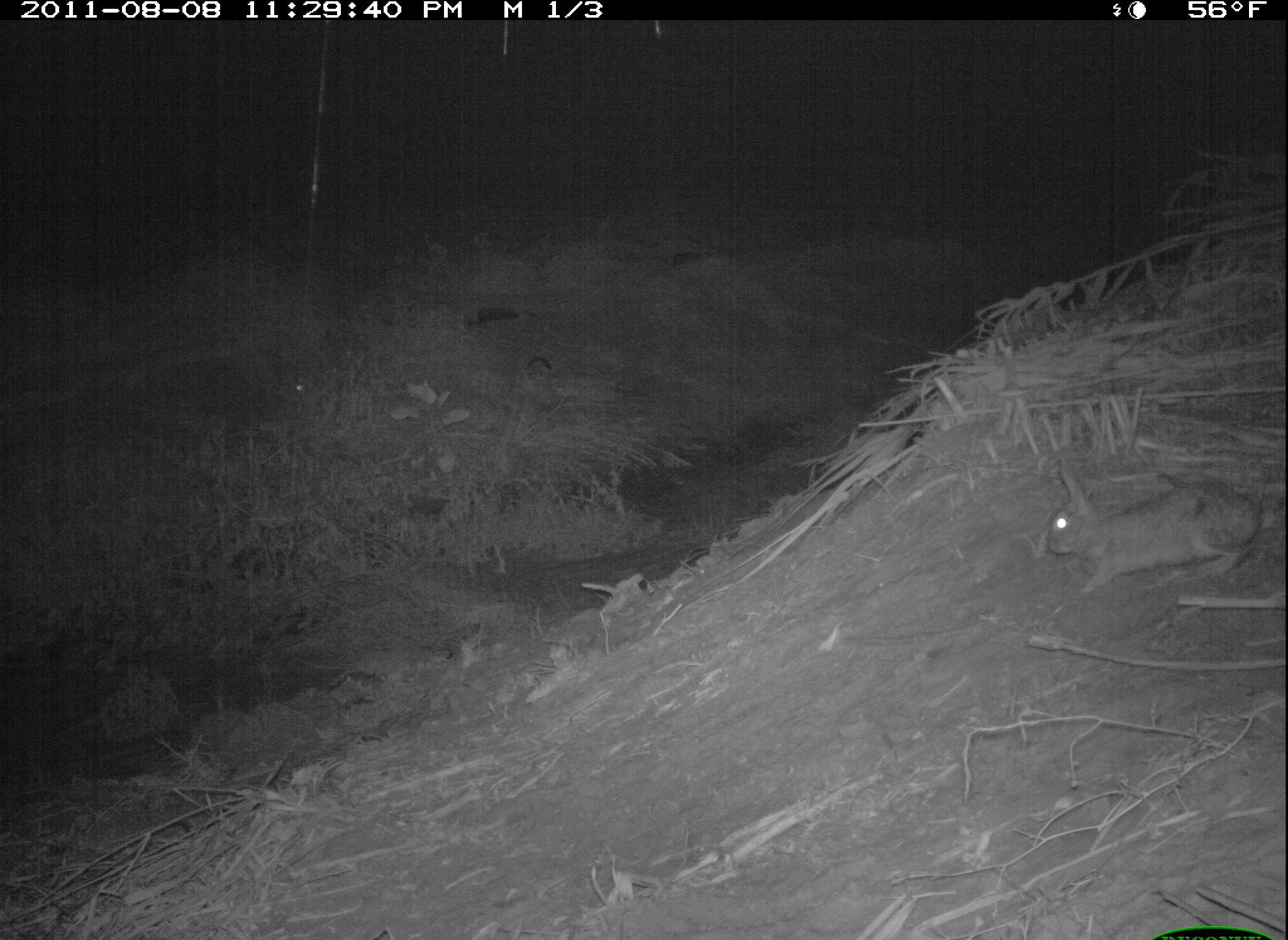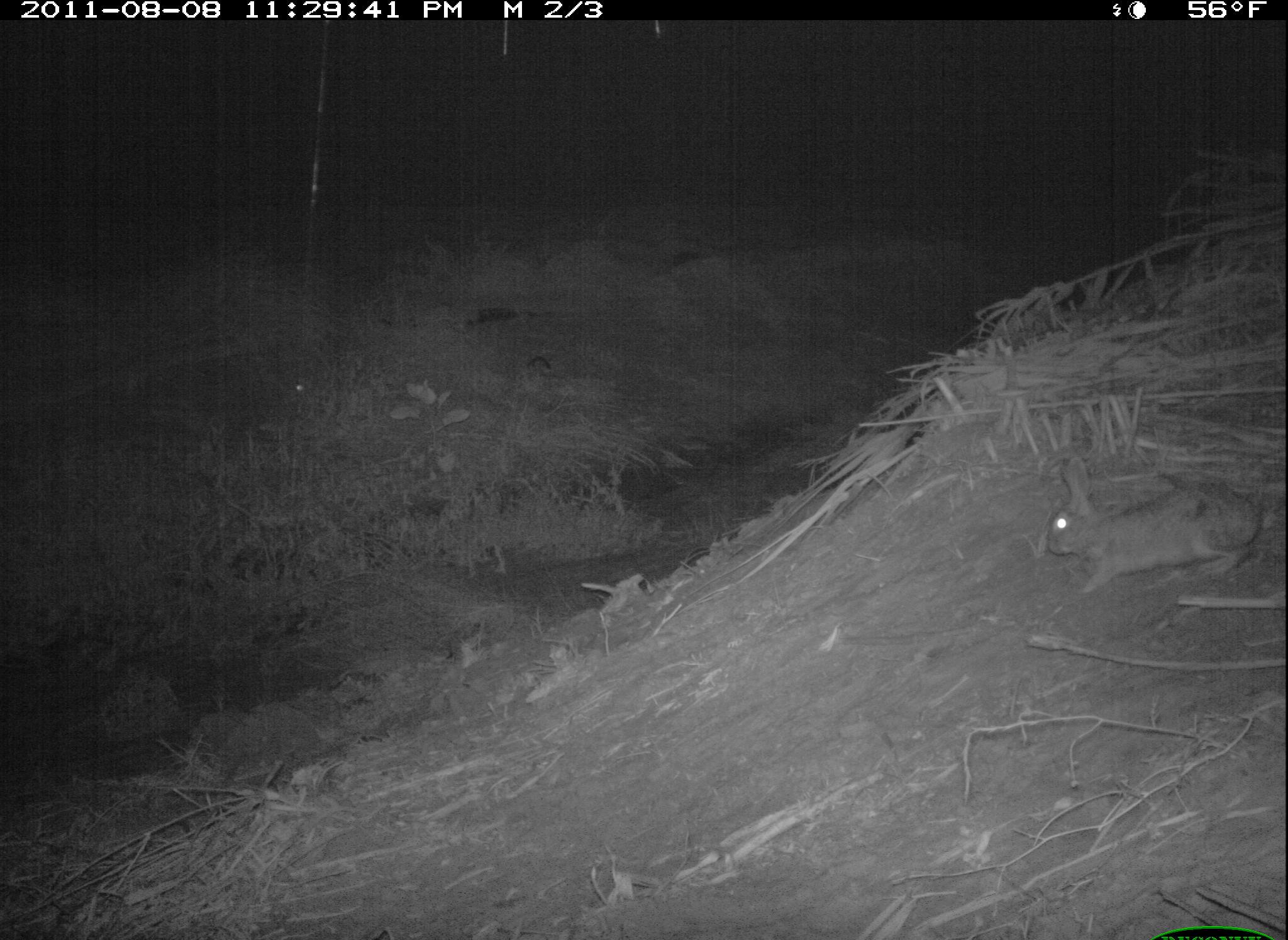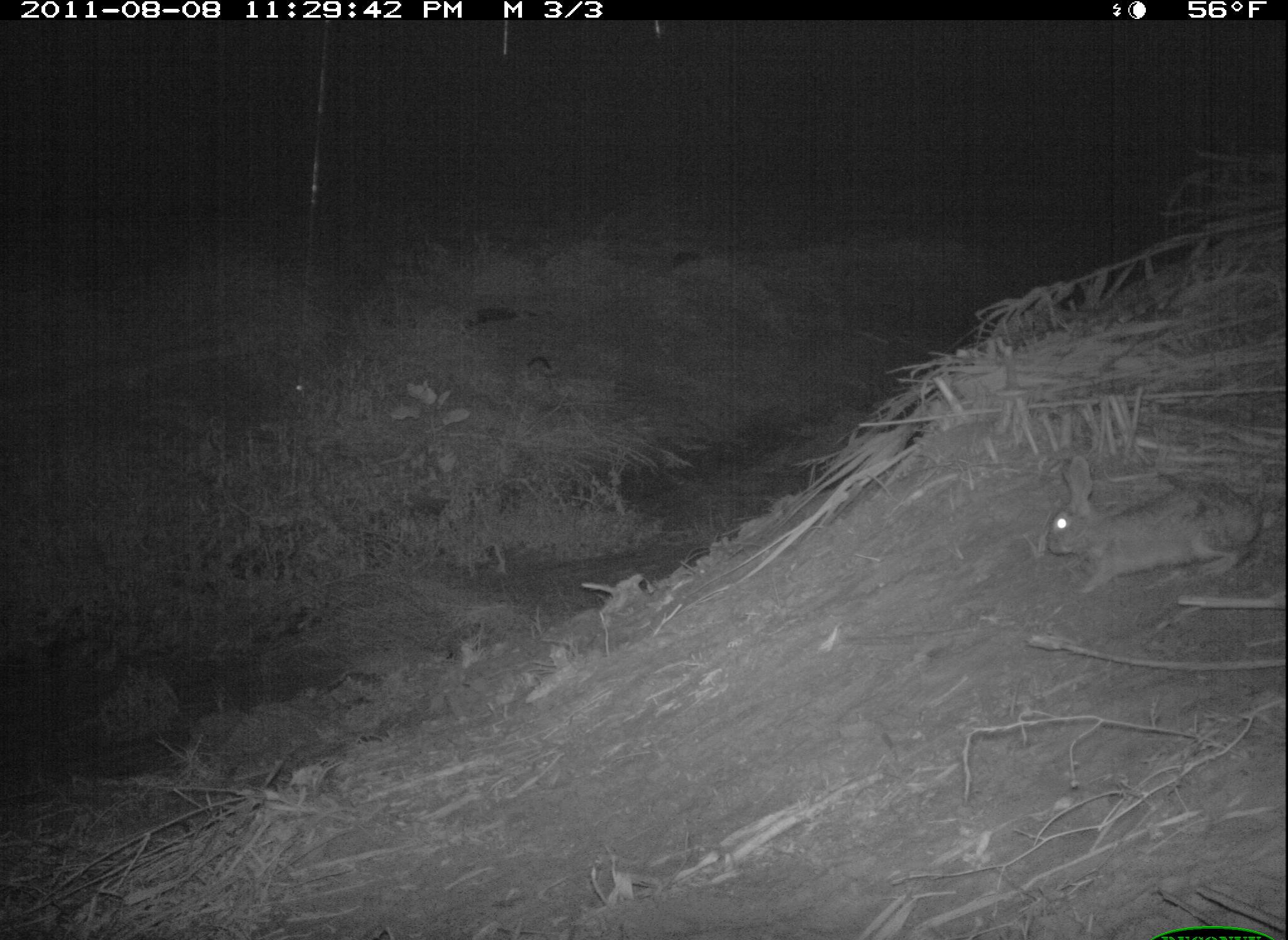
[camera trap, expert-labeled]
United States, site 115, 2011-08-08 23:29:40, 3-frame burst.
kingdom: Animalia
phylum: Chordata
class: Mammalia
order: Lagomorpha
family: Leporidae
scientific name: Leporidae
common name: rabbits and hares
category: rabbit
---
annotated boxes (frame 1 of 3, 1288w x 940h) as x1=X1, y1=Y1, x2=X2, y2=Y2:
rabbit: x1=1011, y1=451, x2=1278, y2=604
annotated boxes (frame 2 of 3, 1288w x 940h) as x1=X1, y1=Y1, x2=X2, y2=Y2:
rabbit: x1=1029, y1=445, x2=1280, y2=612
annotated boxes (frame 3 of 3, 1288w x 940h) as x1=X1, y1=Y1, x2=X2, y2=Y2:
rabbit: x1=1032, y1=441, x2=1274, y2=601